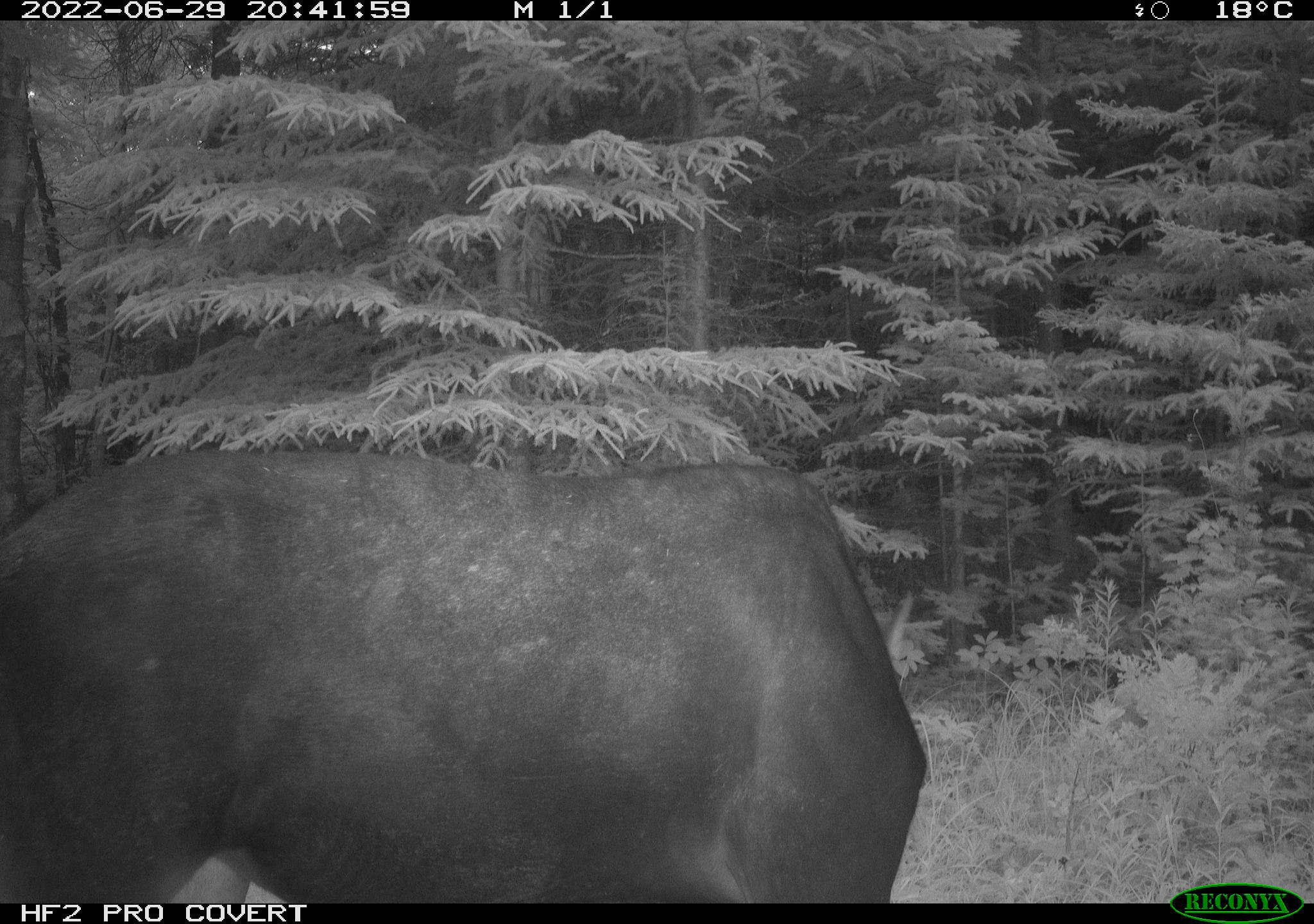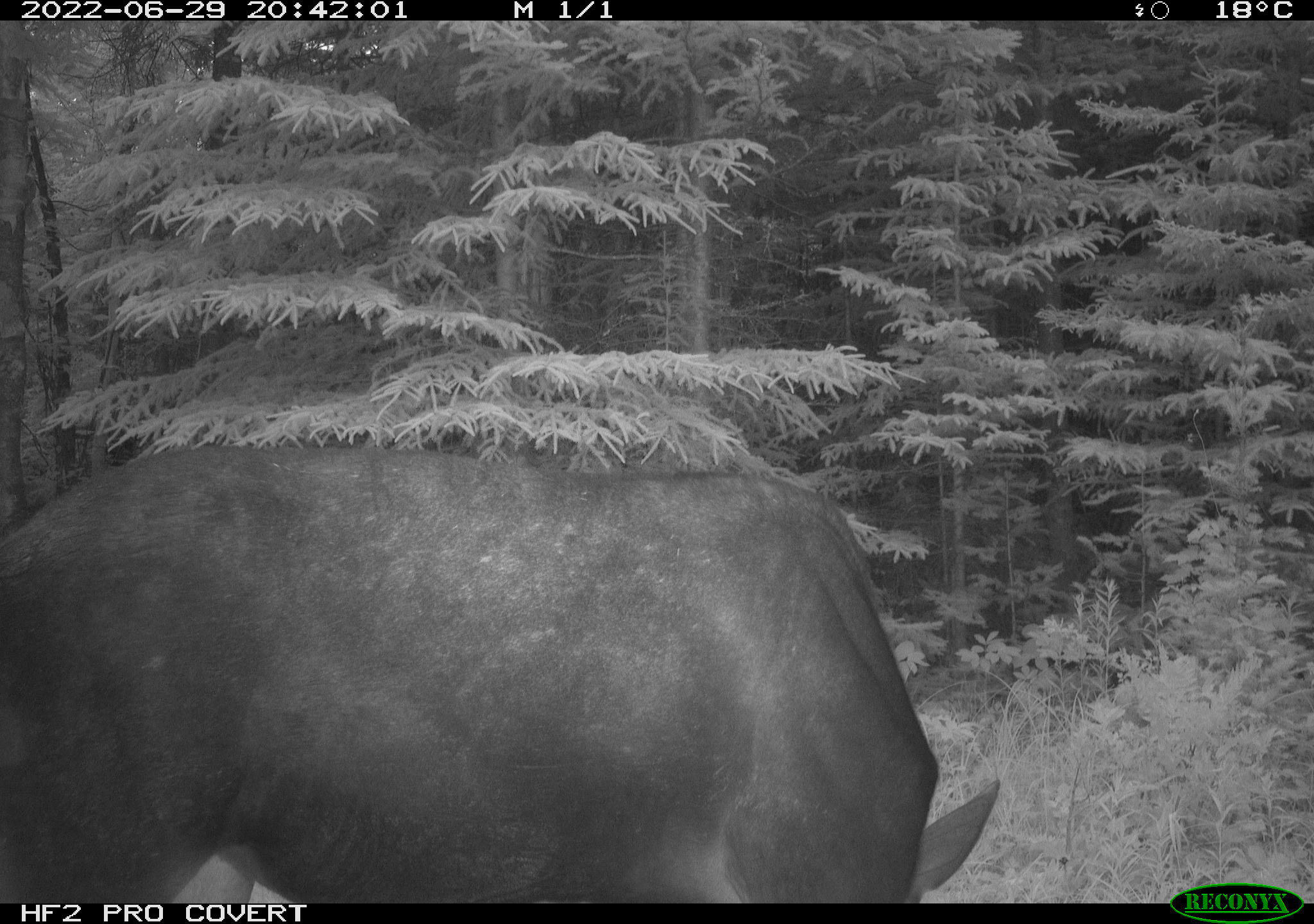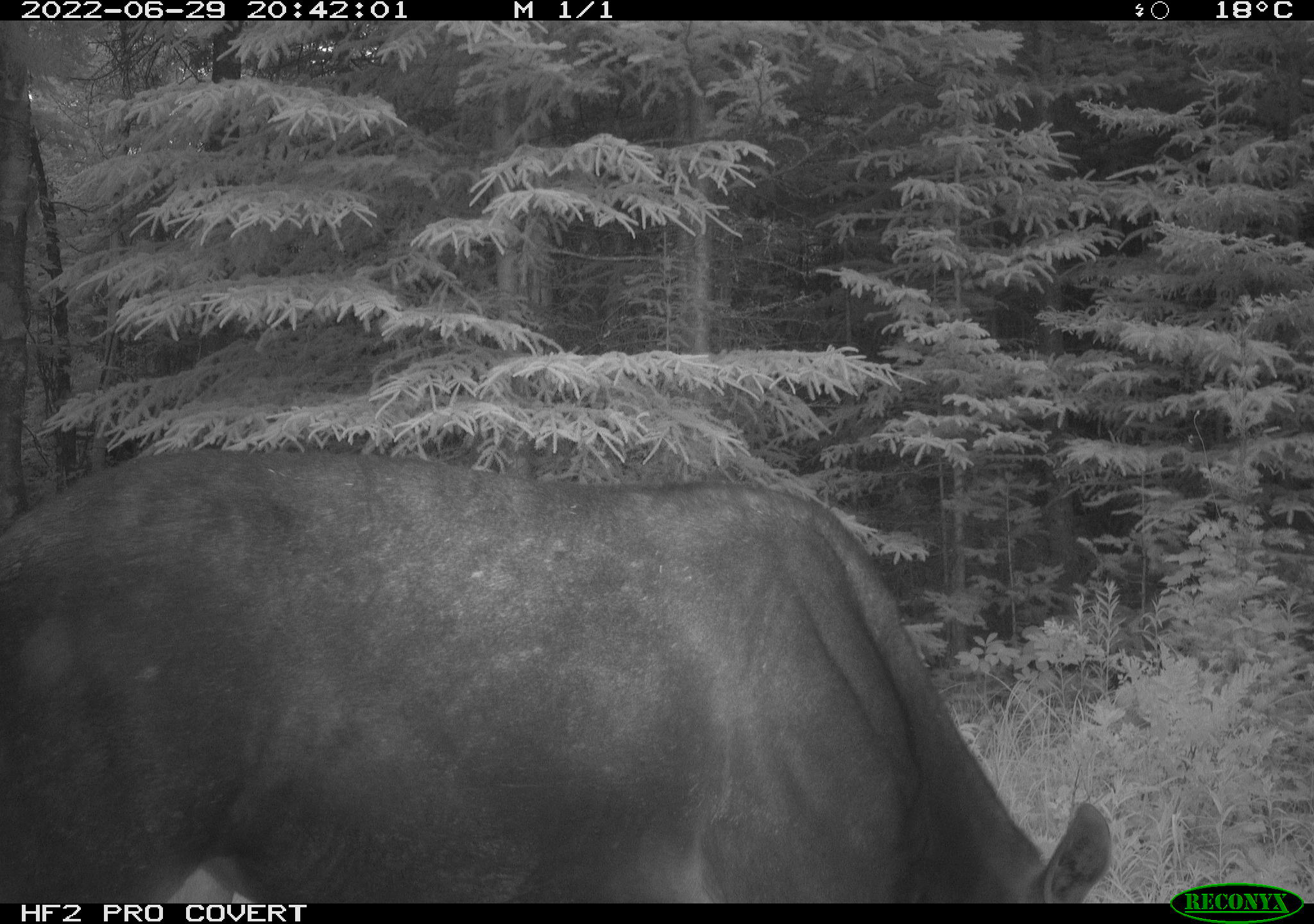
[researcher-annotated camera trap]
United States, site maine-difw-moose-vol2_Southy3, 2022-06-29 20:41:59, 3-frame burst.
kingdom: Animalia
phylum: Chordata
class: Mammalia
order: Artiodactyla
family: Cervidae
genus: Alces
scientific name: Alces alces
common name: moose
Moose (Alces alces).